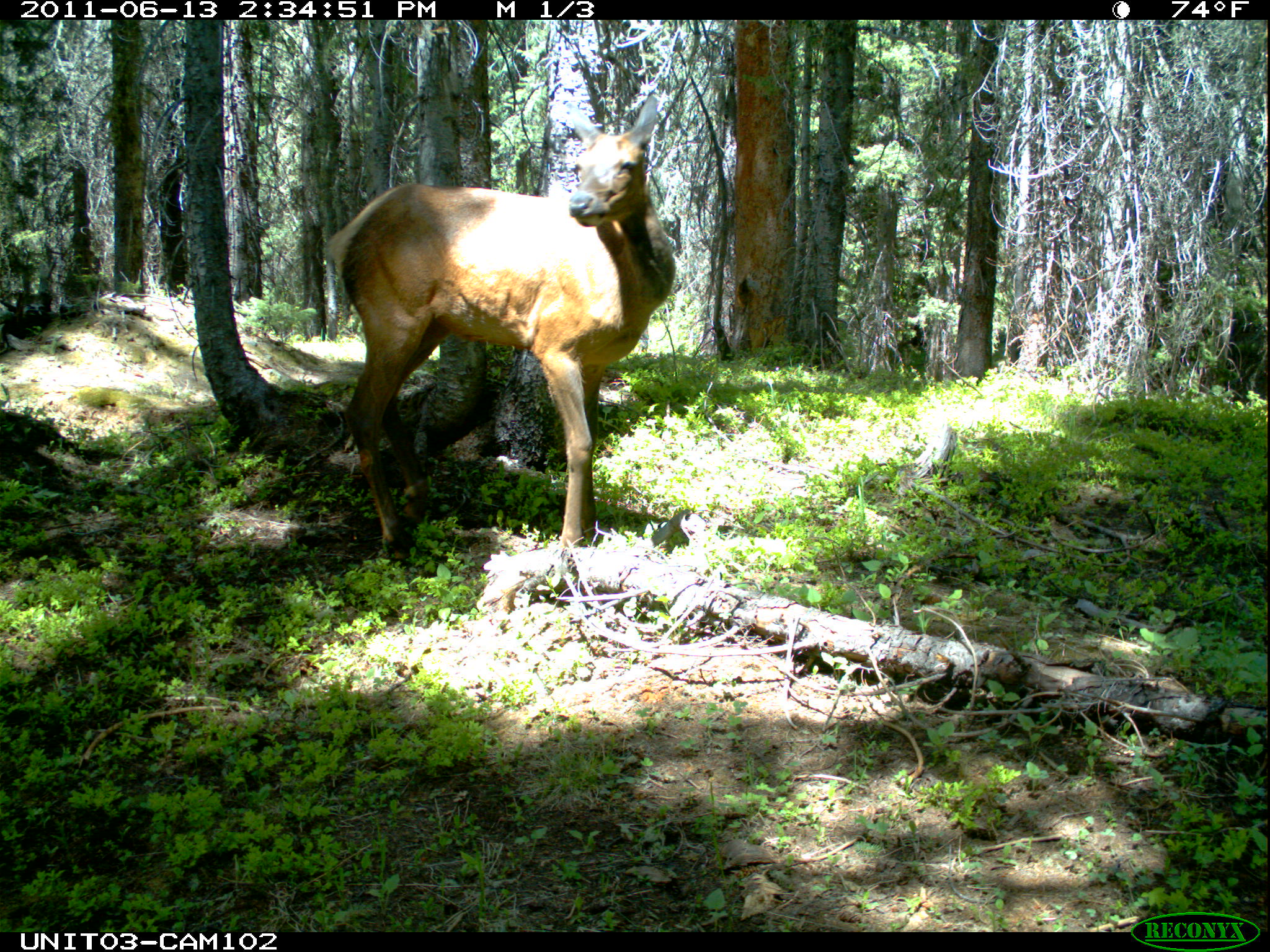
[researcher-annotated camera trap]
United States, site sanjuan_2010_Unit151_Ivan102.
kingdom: Animalia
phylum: Chordata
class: Mammalia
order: Artiodactyla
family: Cervidae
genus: Cervus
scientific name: Cervus elaphus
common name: red deer